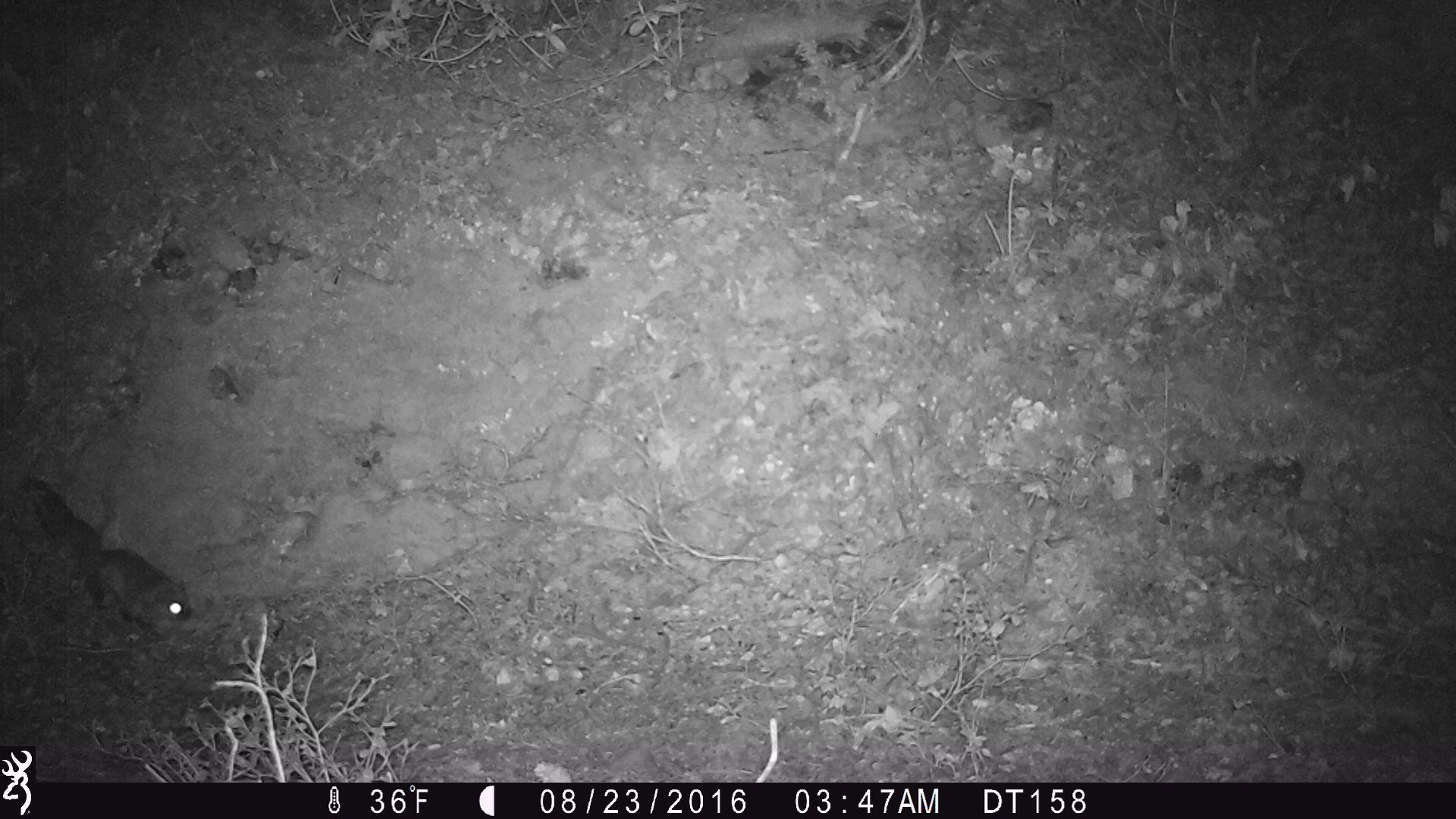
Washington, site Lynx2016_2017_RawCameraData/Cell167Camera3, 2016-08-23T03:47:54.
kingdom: Animalia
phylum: Chordata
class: Mammalia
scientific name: Mammalia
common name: small mammal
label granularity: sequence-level